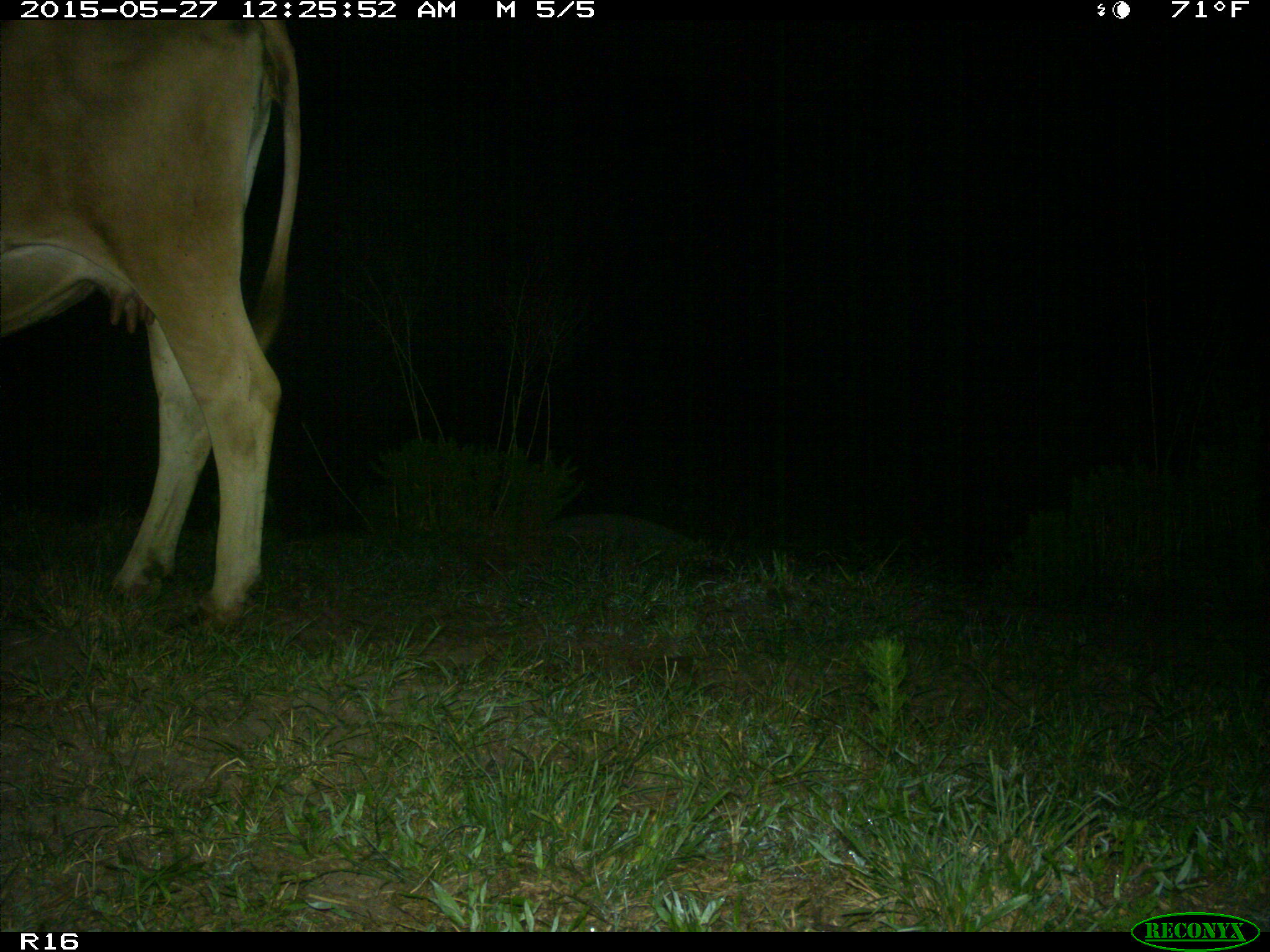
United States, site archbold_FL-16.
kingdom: Animalia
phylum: Chordata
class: Mammalia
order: Artiodactyla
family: Bovidae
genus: Bos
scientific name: Bos taurus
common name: domestic cow